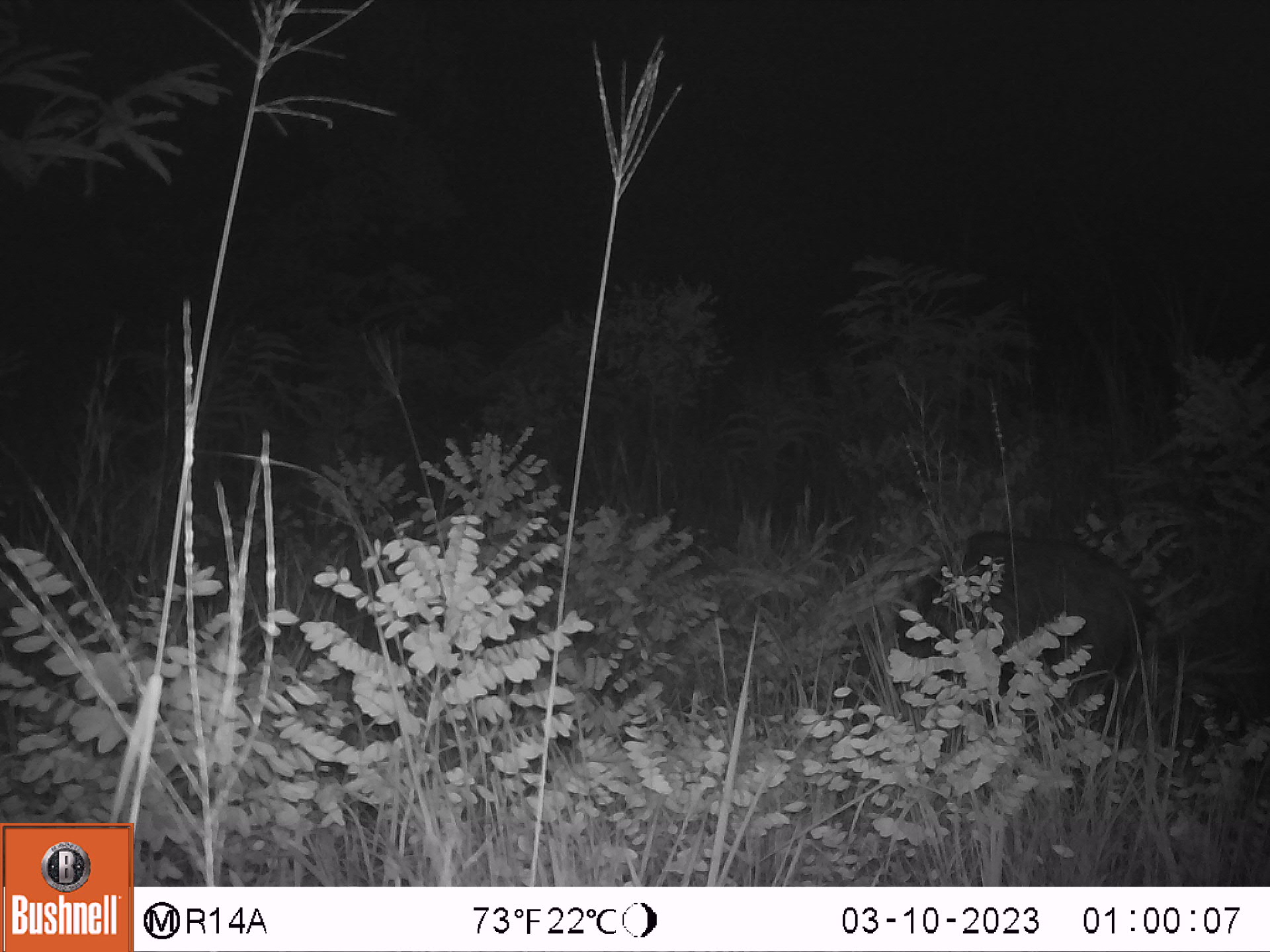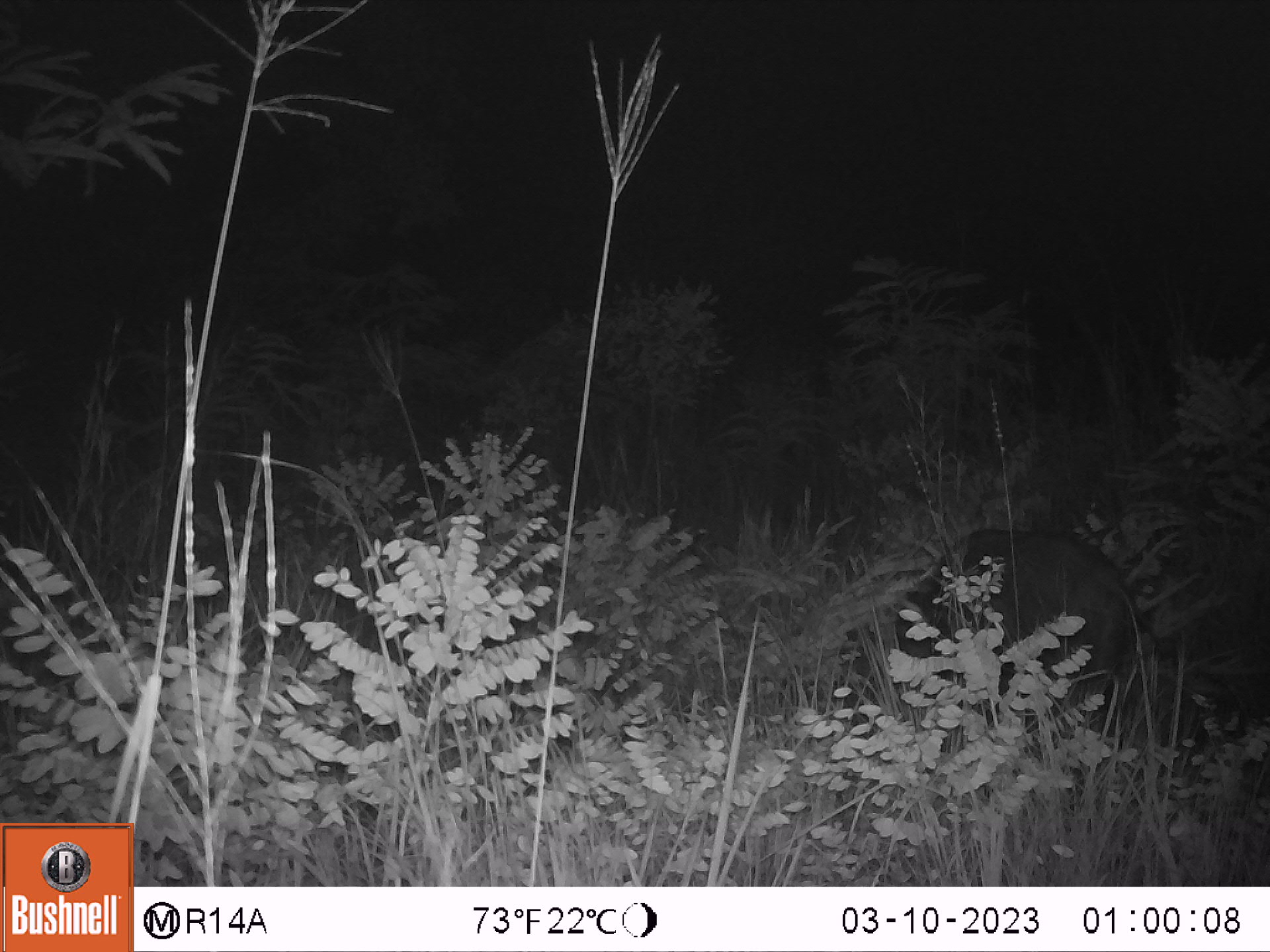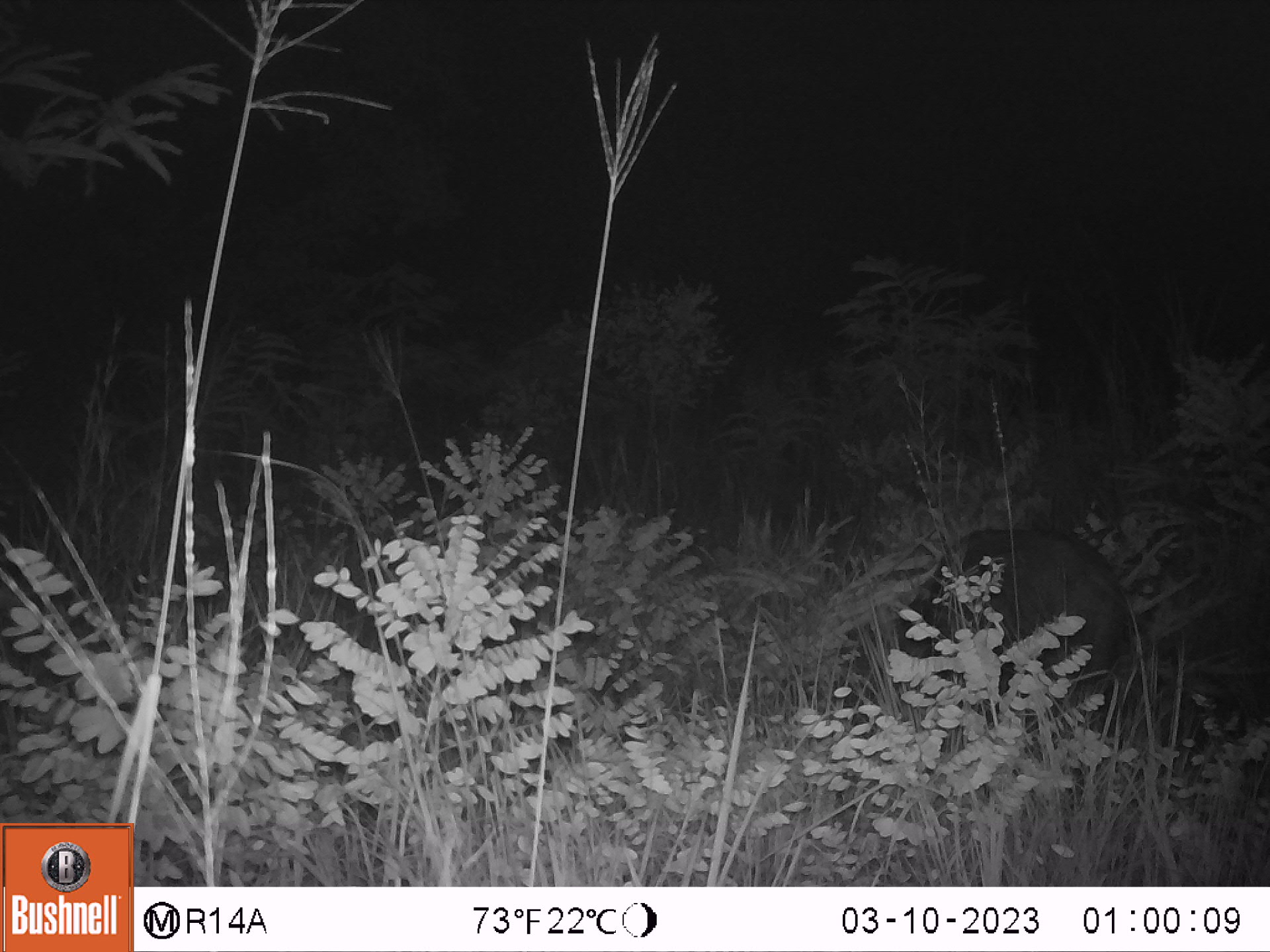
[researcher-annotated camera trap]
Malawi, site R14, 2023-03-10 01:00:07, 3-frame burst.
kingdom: Animalia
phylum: Chordata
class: Mammalia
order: Artiodactyla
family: Suidae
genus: Potamochoerus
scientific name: Potamochoerus larvatus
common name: bushpig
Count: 1.